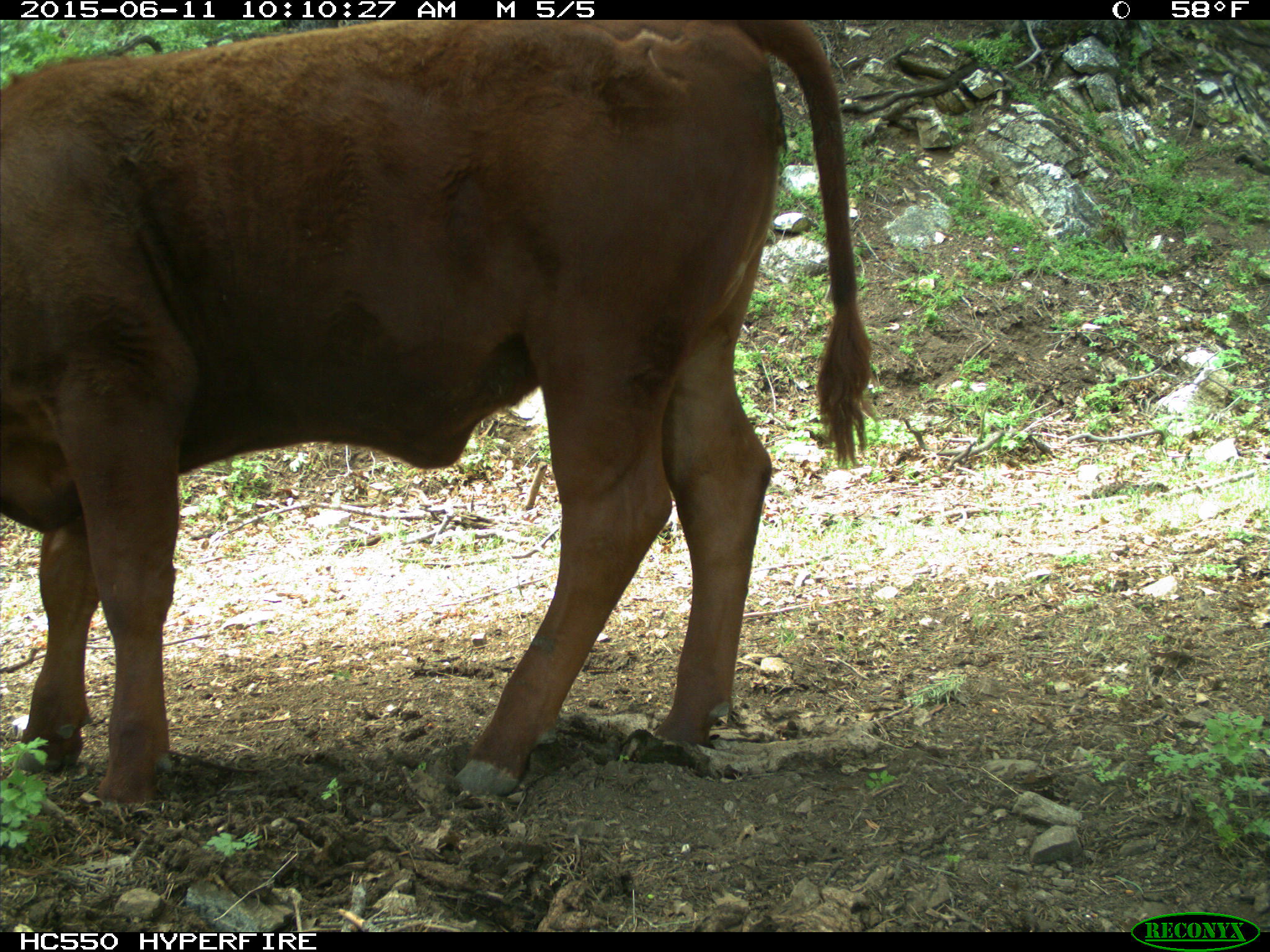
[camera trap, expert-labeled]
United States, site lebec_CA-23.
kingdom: Animalia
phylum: Chordata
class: Mammalia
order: Artiodactyla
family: Bovidae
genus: Bos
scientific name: Bos taurus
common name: domestic cow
Bos taurus (domestic cow).